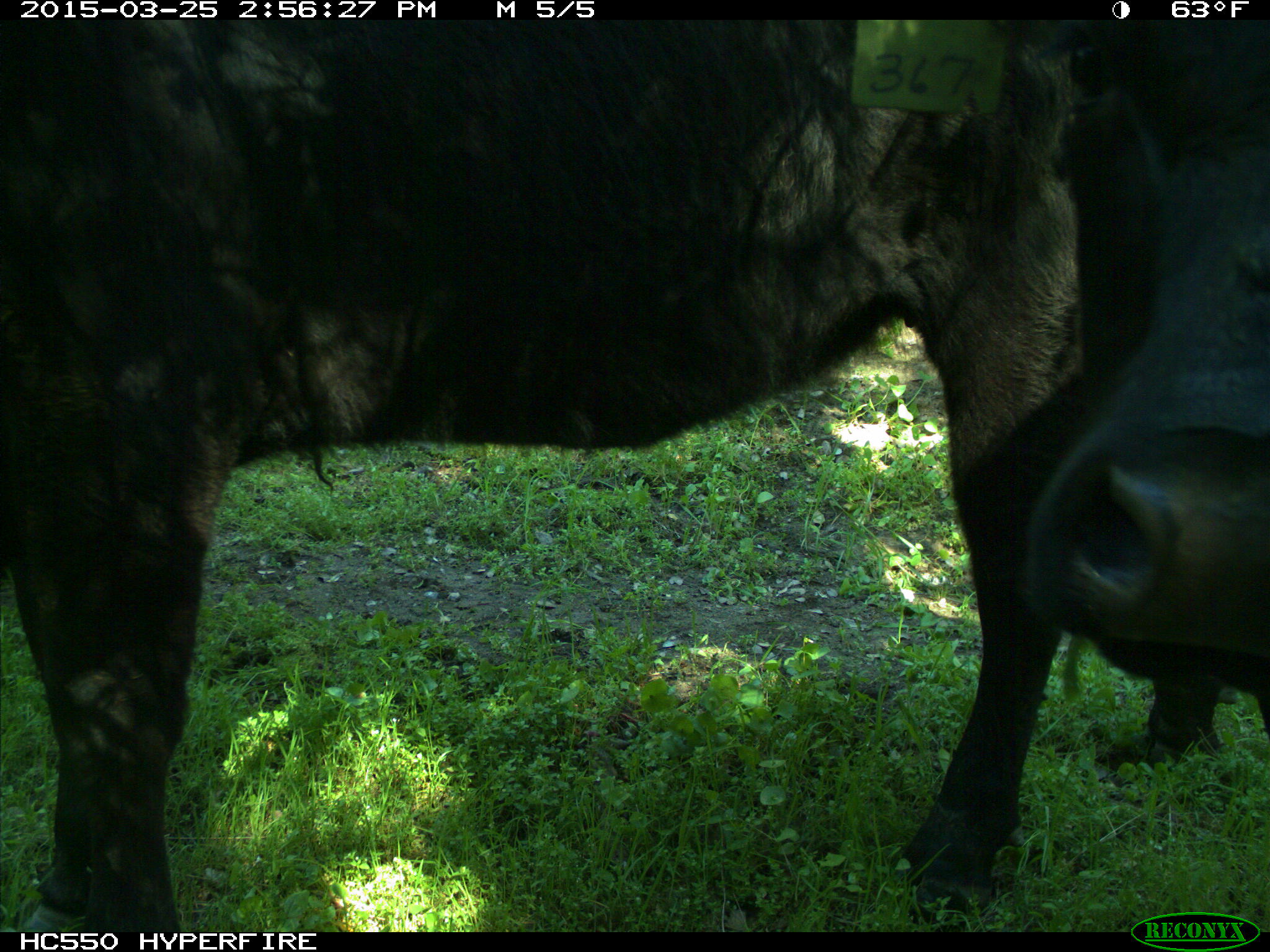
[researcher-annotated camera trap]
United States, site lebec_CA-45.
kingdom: Animalia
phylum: Chordata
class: Mammalia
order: Artiodactyla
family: Bovidae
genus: Bos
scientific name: Bos taurus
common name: domestic cow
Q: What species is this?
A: Bos taurus (domestic cow).